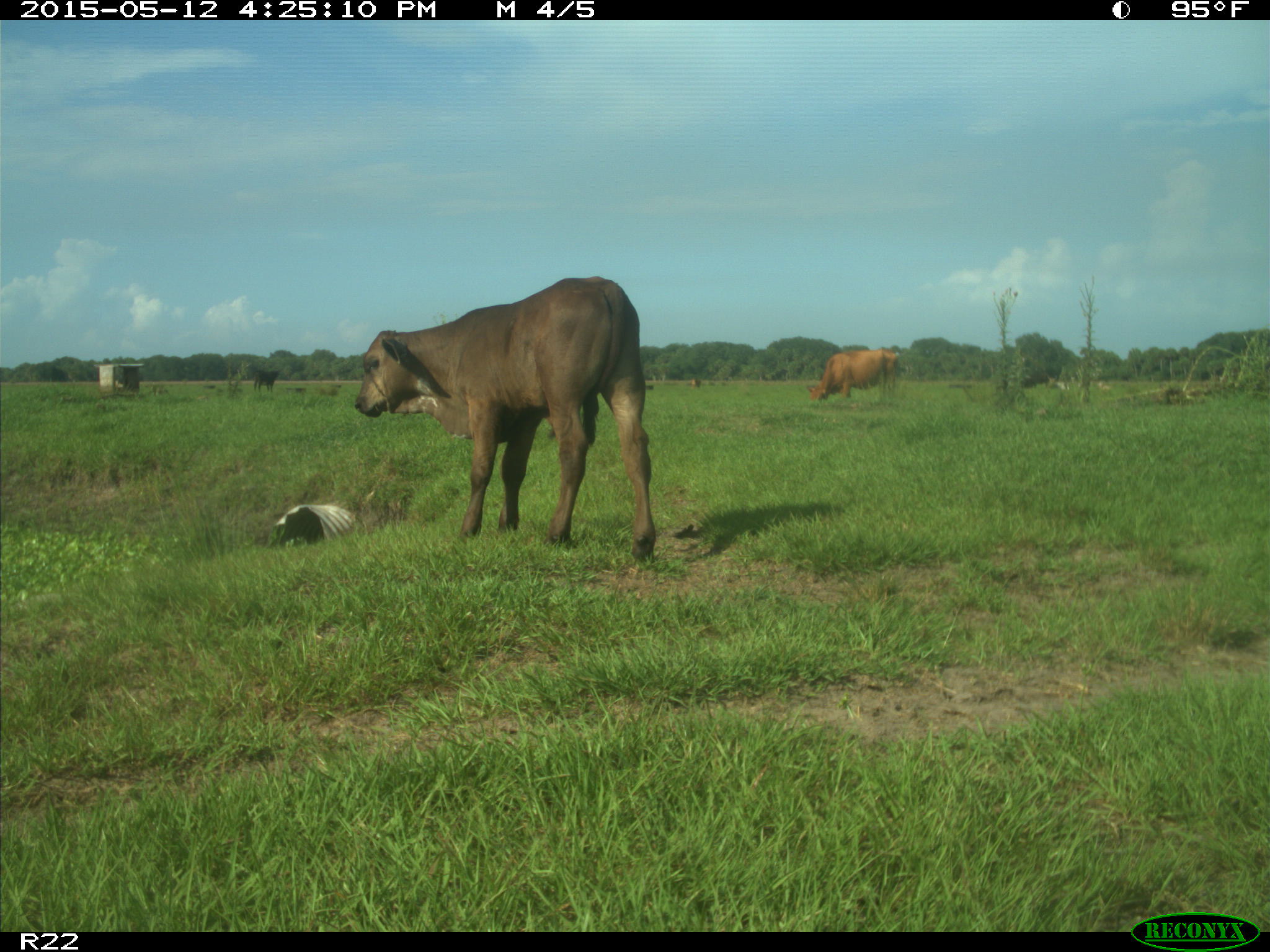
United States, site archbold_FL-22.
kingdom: Animalia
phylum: Chordata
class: Mammalia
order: Artiodactyla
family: Bovidae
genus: Bos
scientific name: Bos taurus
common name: domestic cow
Bos taurus (domestic cow).